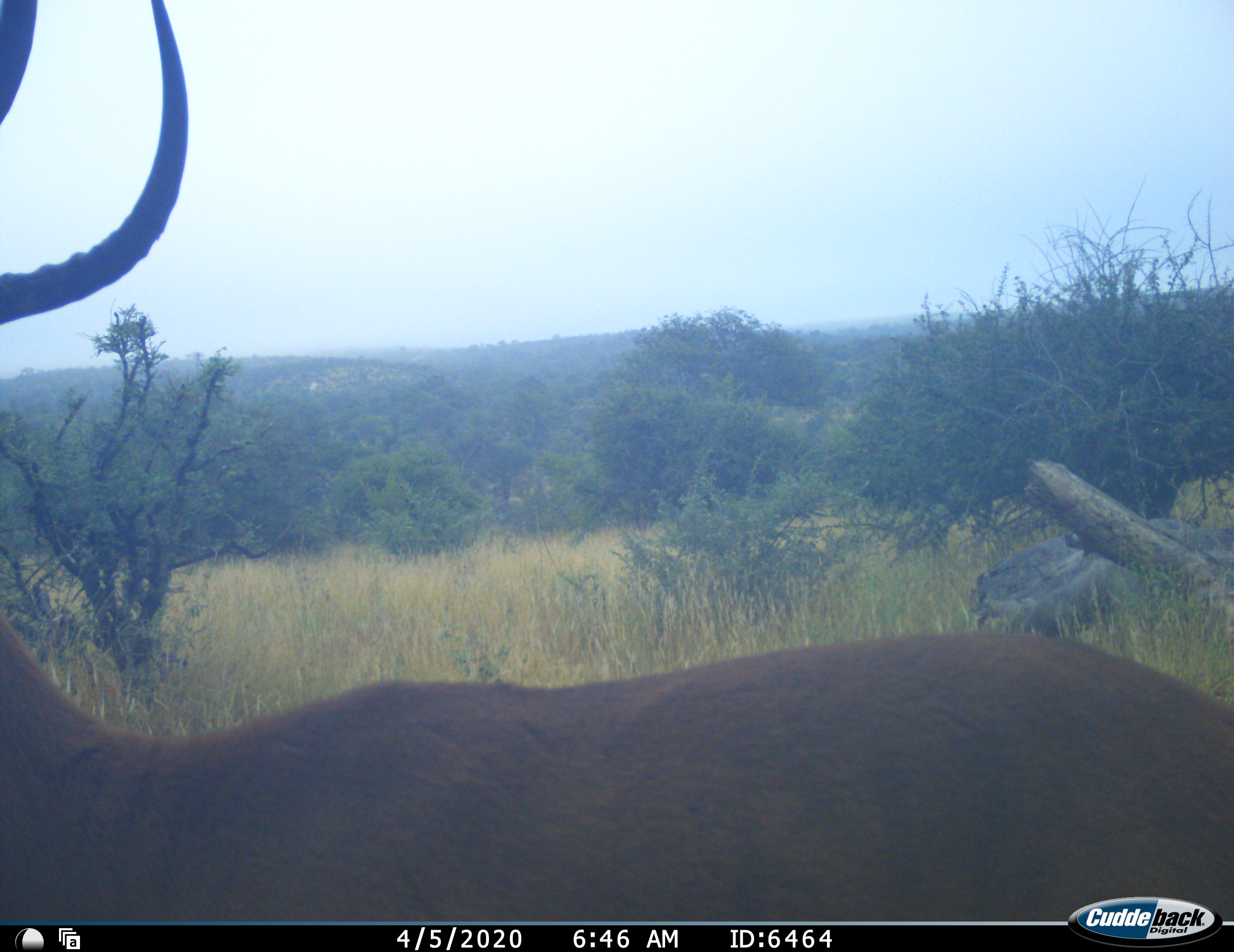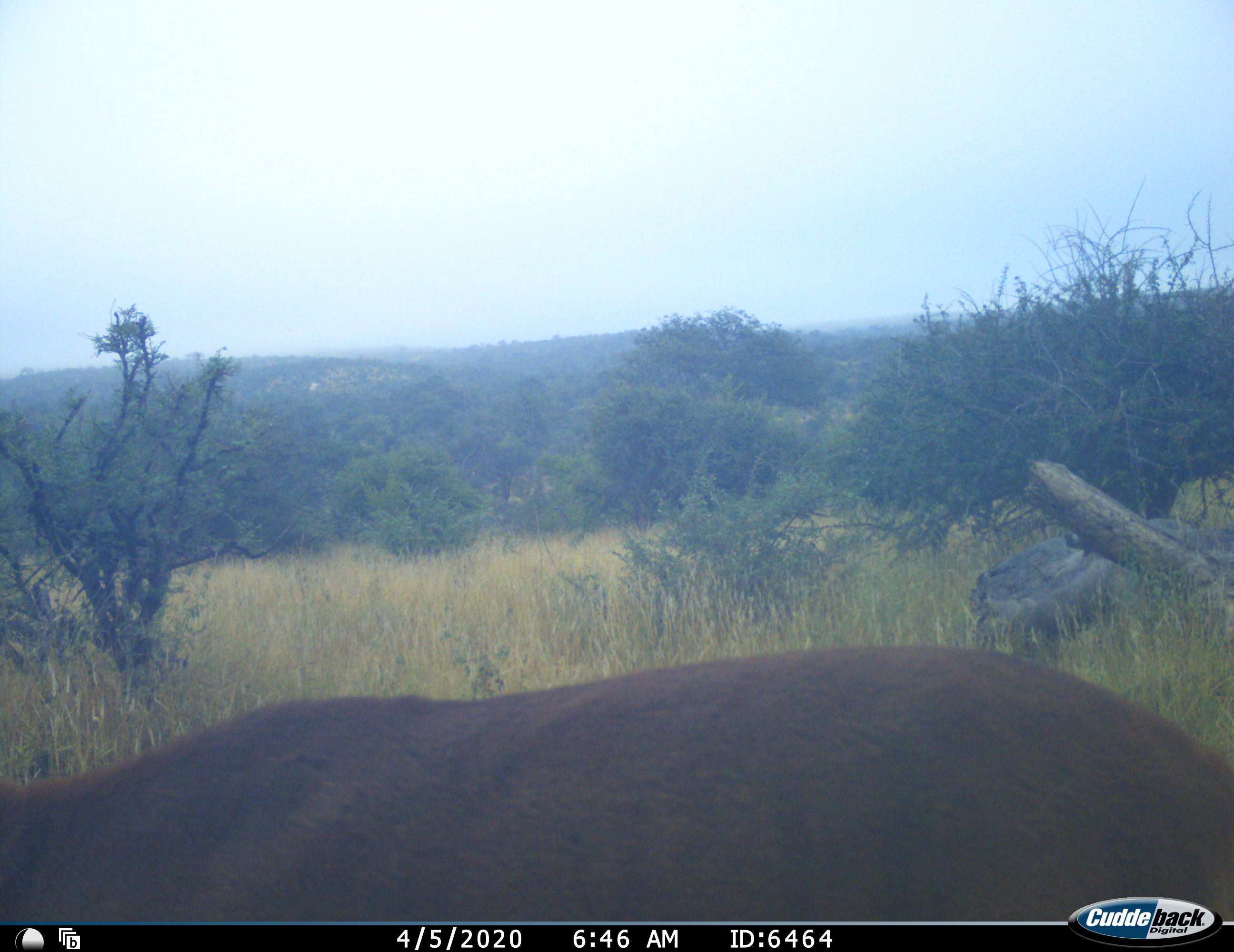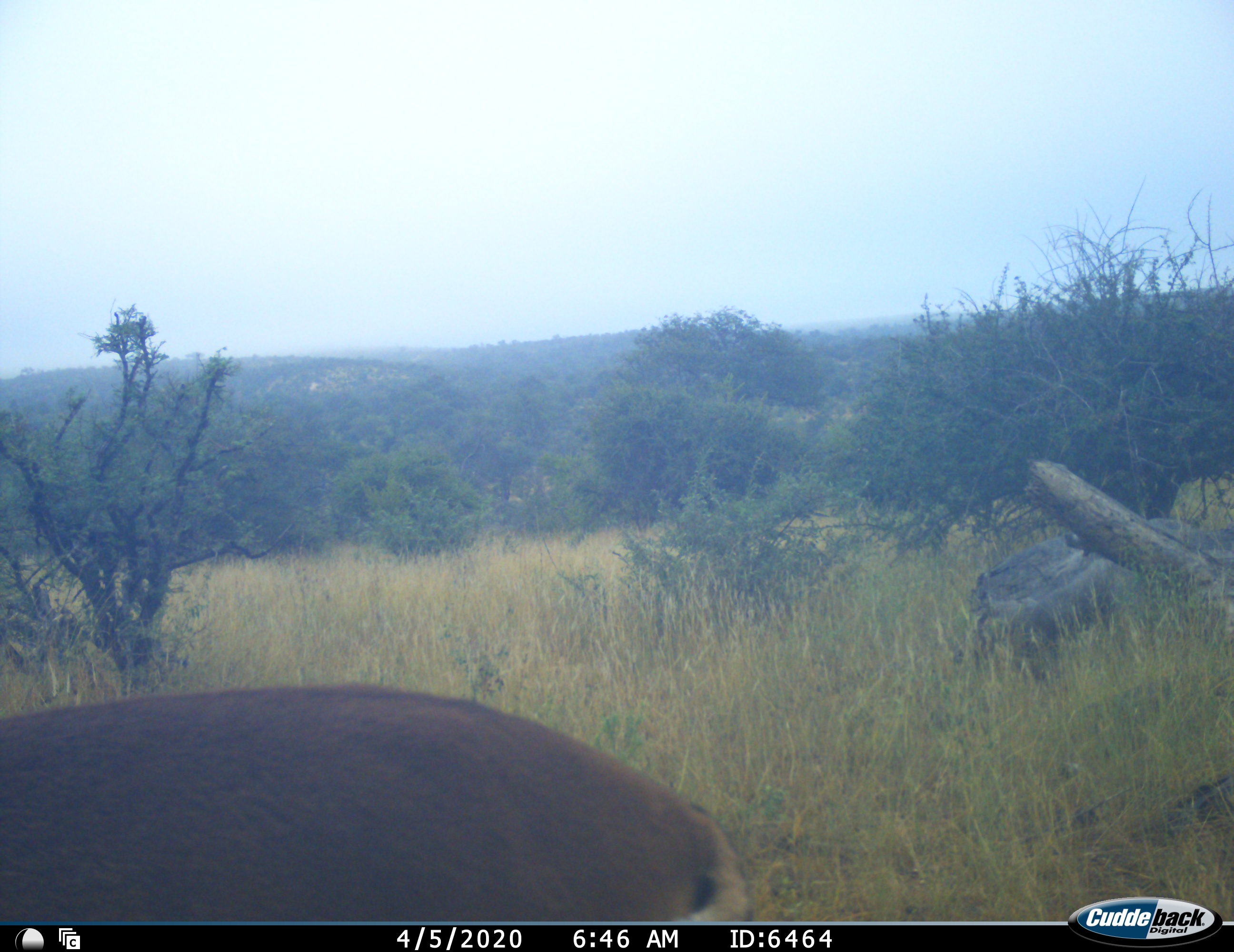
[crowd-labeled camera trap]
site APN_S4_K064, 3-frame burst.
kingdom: Animalia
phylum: Chordata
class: Mammalia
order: Artiodactyla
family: Bovidae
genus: Aepyceros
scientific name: Aepyceros melampus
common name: impala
Impala (Aepyceros melampus), count 1. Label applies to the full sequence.